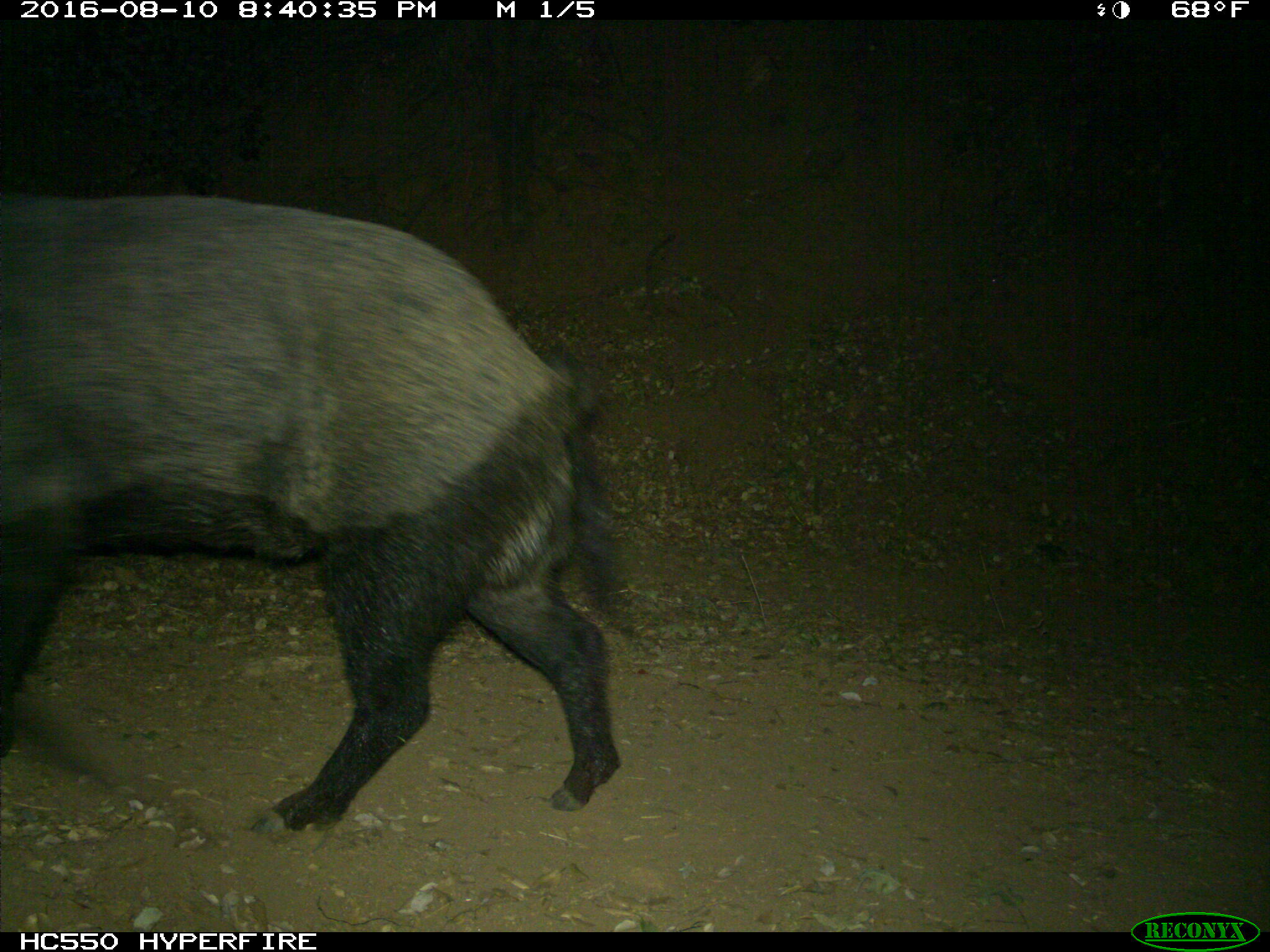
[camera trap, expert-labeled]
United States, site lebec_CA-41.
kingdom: Animalia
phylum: Chordata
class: Mammalia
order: Artiodactyla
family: Suidae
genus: Sus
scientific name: Sus scrofa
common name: wild boar